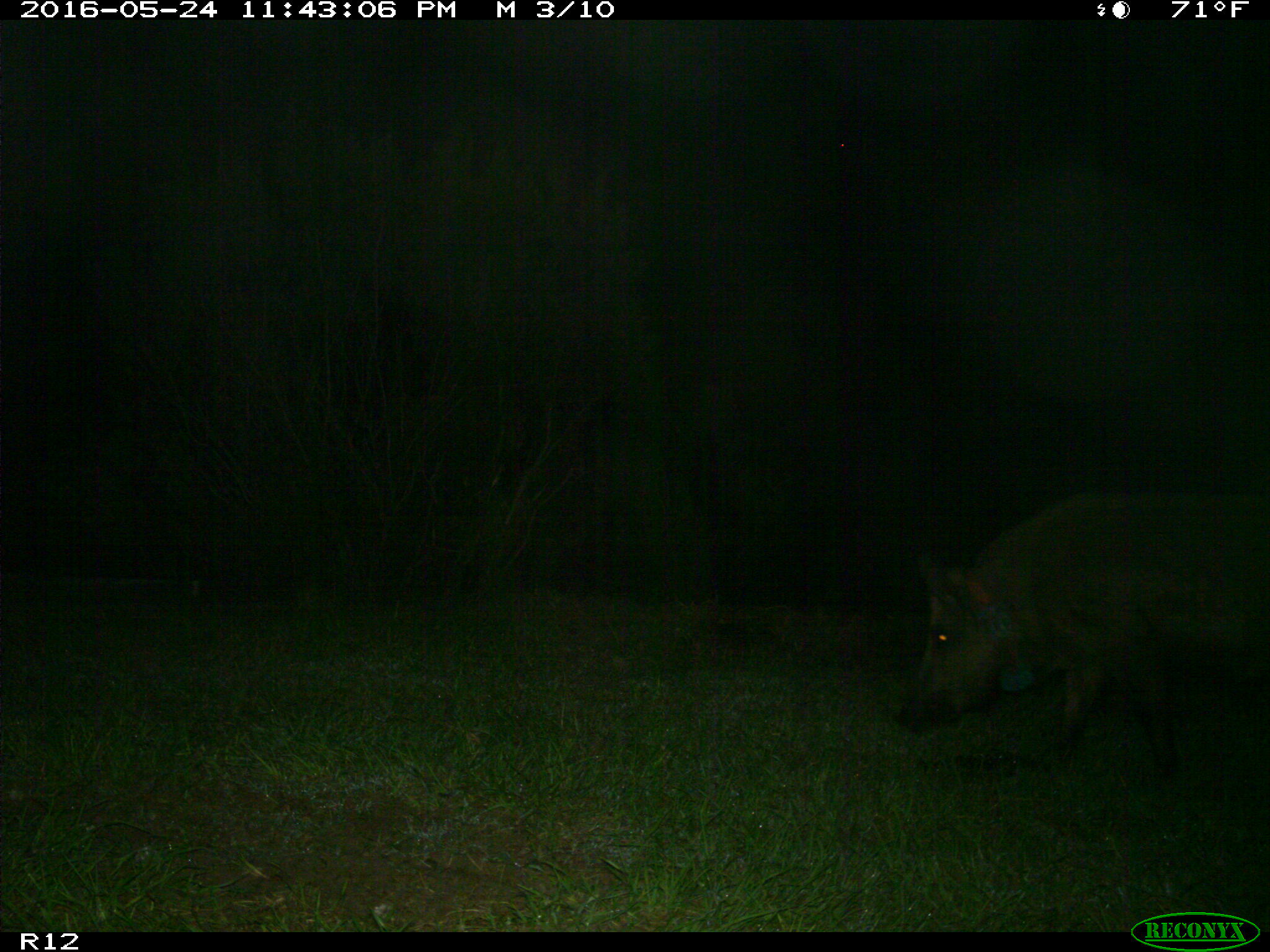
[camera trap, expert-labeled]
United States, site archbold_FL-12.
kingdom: Animalia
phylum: Chordata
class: Mammalia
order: Artiodactyla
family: Suidae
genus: Sus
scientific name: Sus scrofa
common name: wild boar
Sus scrofa (wild boar).